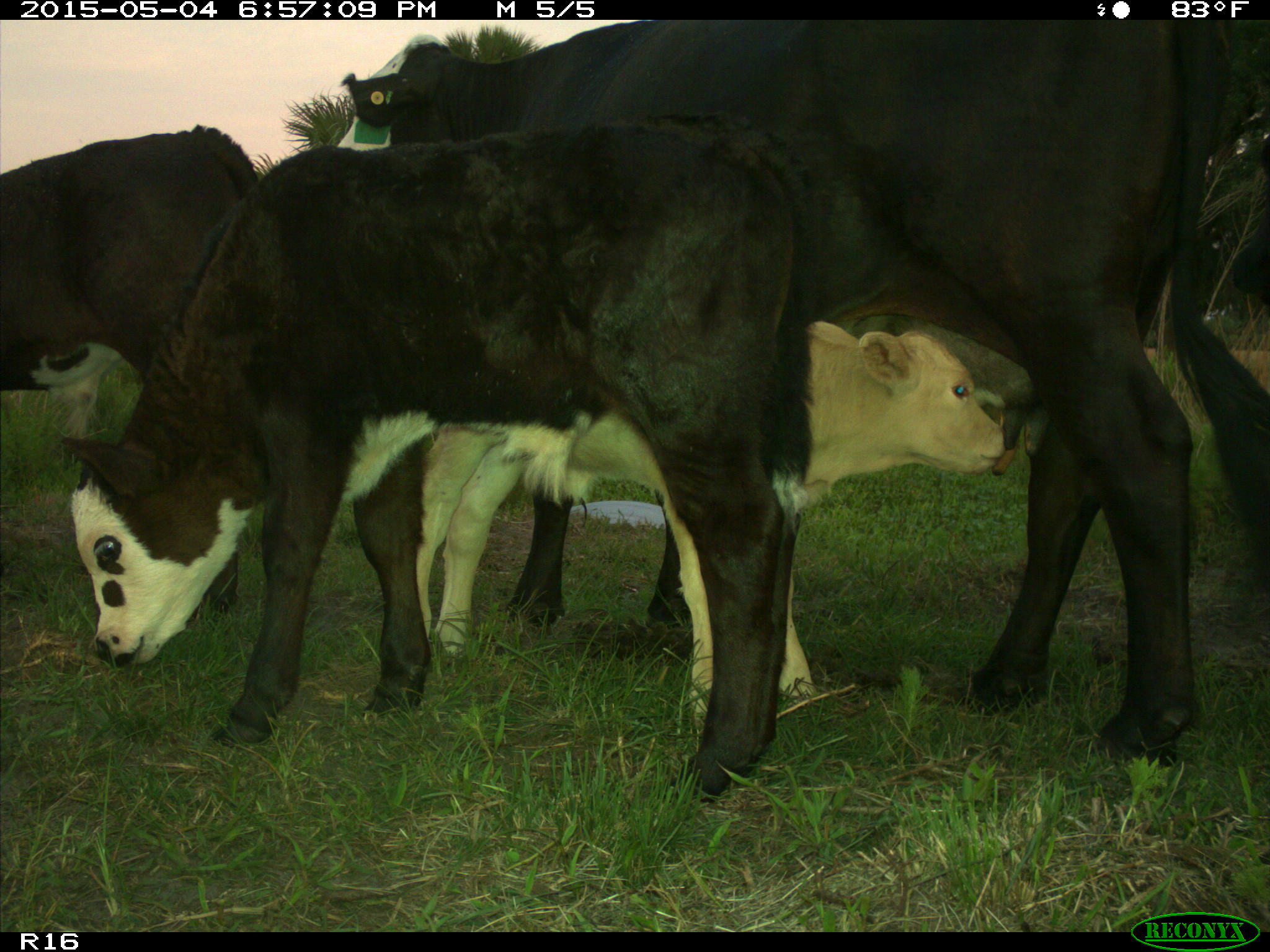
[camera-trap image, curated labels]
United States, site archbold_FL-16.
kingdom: Animalia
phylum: Chordata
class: Mammalia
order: Artiodactyla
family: Bovidae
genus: Bos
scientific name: Bos taurus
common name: domestic cow